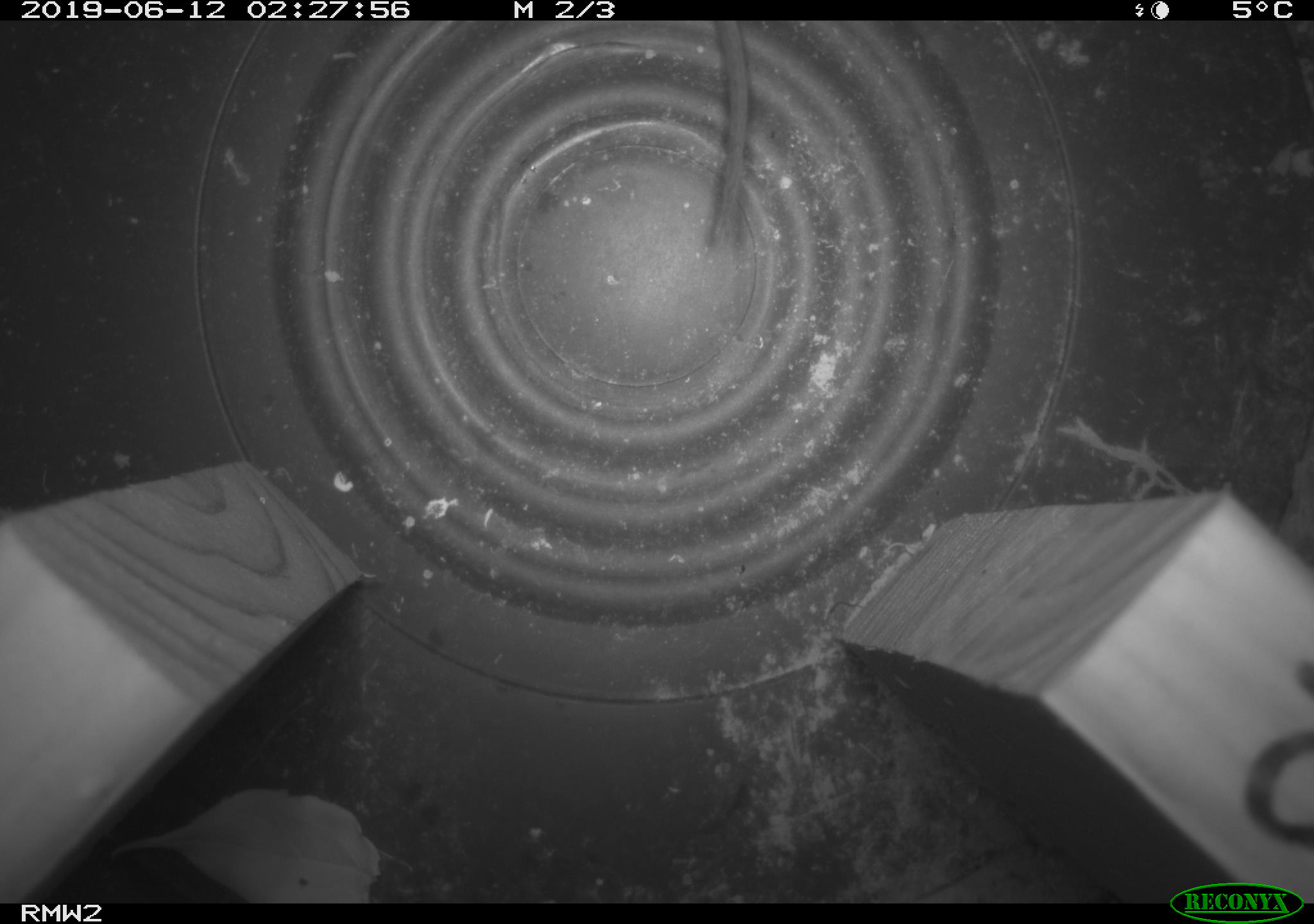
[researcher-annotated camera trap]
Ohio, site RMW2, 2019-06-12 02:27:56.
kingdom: Animalia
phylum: Chordata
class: Mammalia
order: Rodentia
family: Cricetidae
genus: Peromyscus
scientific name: Peromyscus leucopus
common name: white-footed mouse